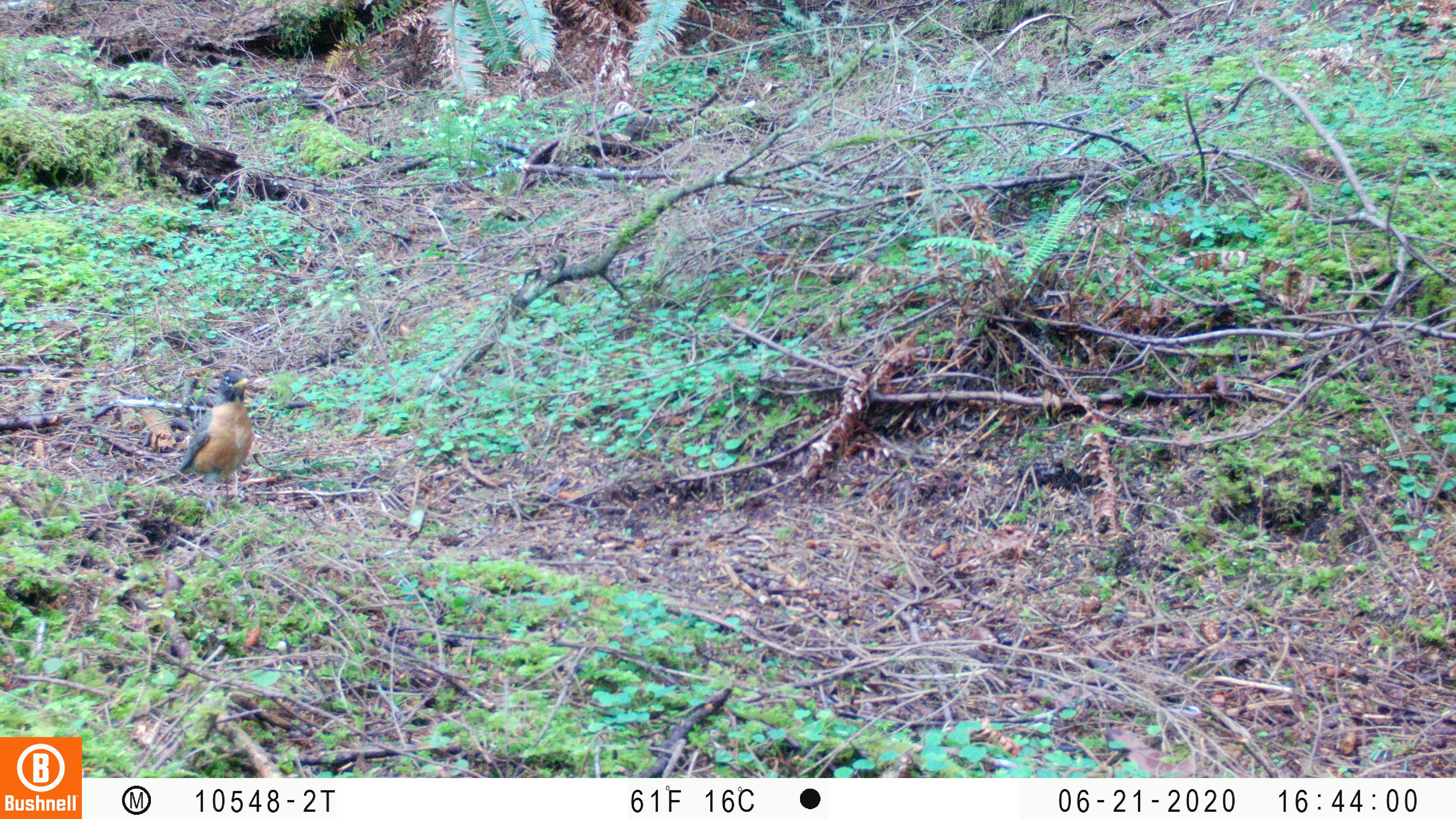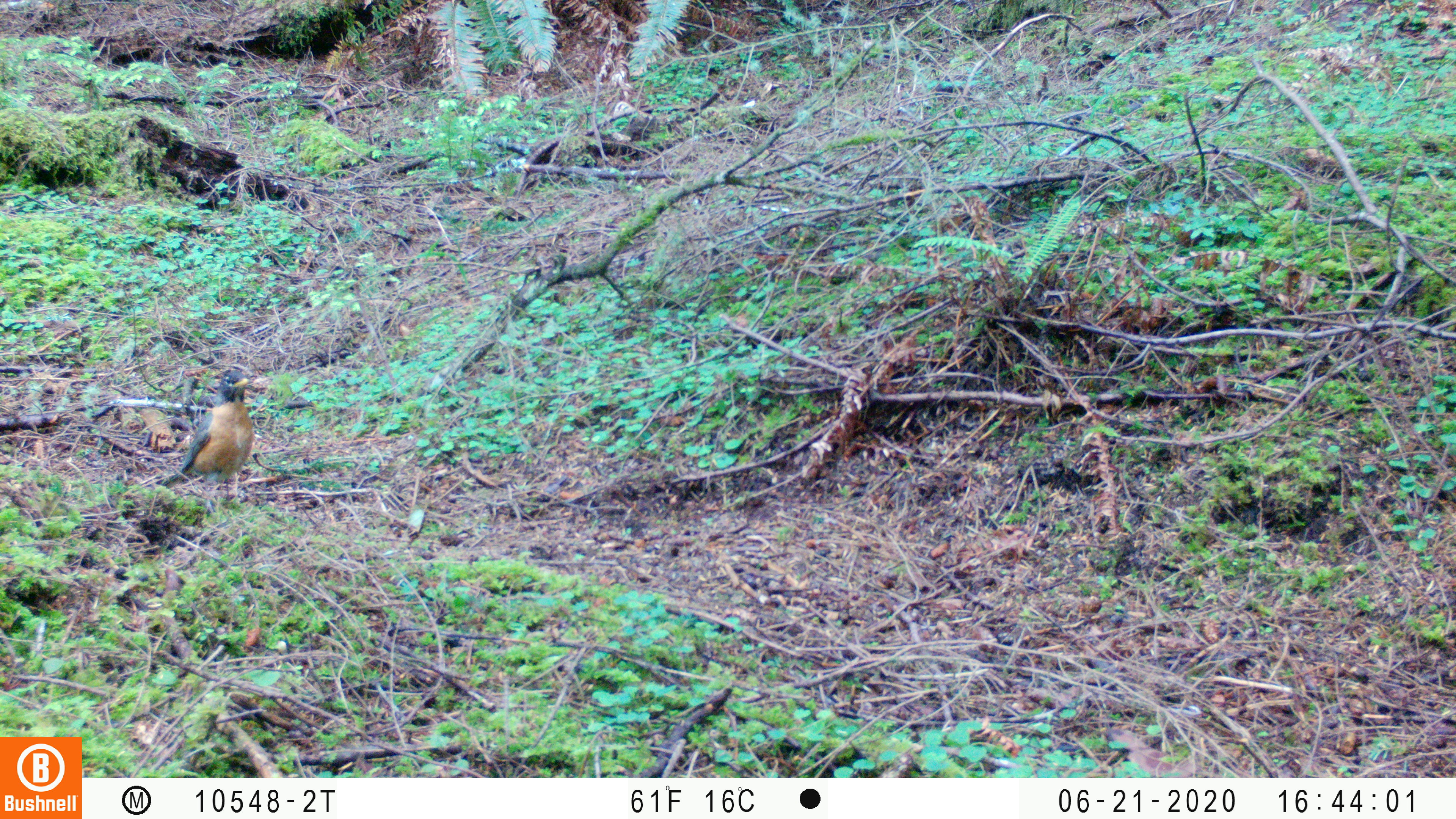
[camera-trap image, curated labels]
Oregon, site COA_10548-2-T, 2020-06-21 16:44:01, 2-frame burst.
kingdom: Animalia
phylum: Chordata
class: Aves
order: Passeriformes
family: Turdidae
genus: Turdus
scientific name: Turdus migratorius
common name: american robin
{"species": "american robin (Turdus migratorius)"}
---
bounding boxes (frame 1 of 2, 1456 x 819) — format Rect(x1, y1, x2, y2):
american robin: Rect(143, 351, 274, 516)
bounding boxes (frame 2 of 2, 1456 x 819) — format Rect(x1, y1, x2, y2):
american robin: Rect(135, 348, 276, 533)